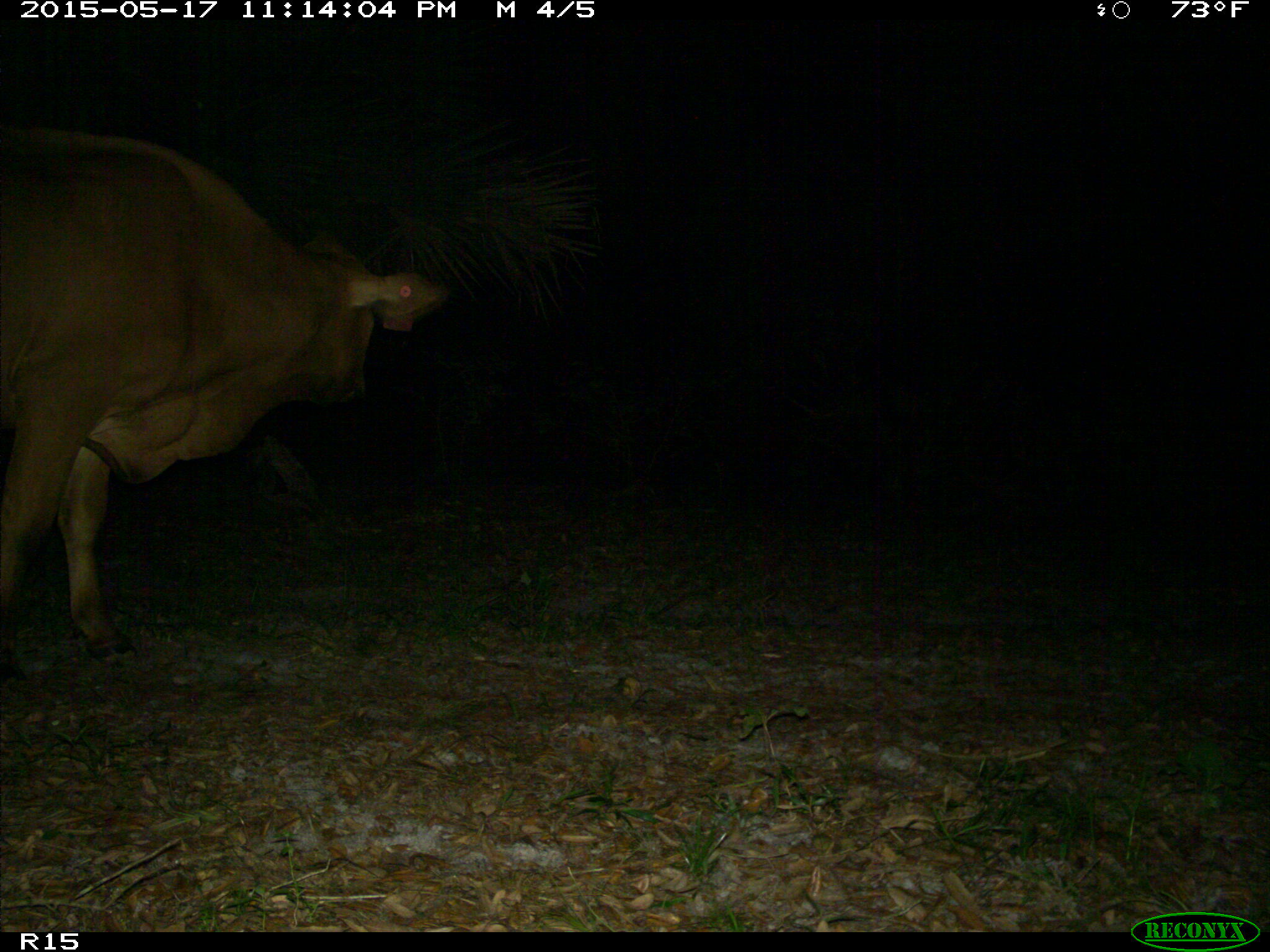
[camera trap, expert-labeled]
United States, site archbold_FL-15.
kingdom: Animalia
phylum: Chordata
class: Mammalia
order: Artiodactyla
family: Bovidae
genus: Bos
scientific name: Bos taurus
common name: domestic cow